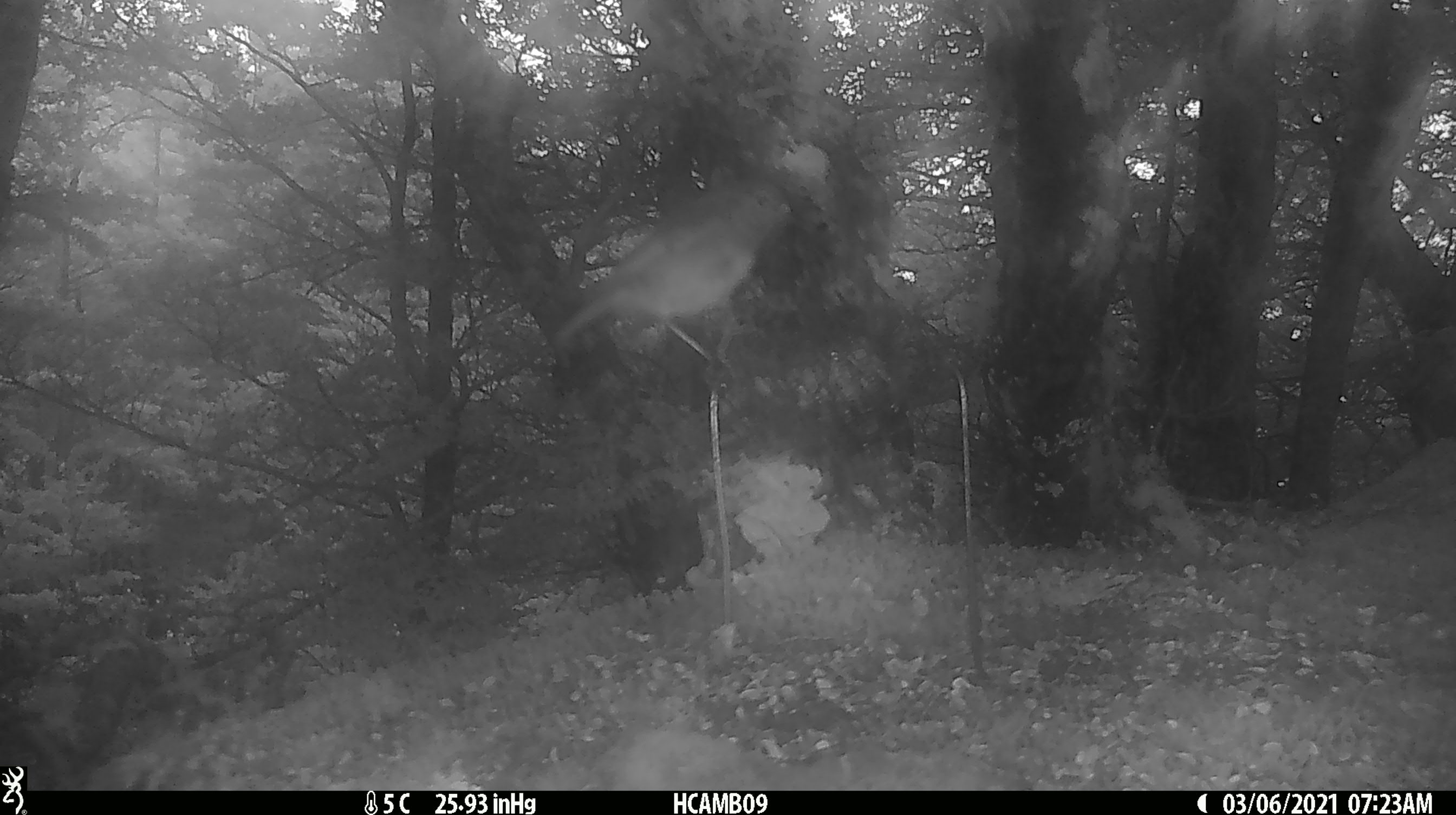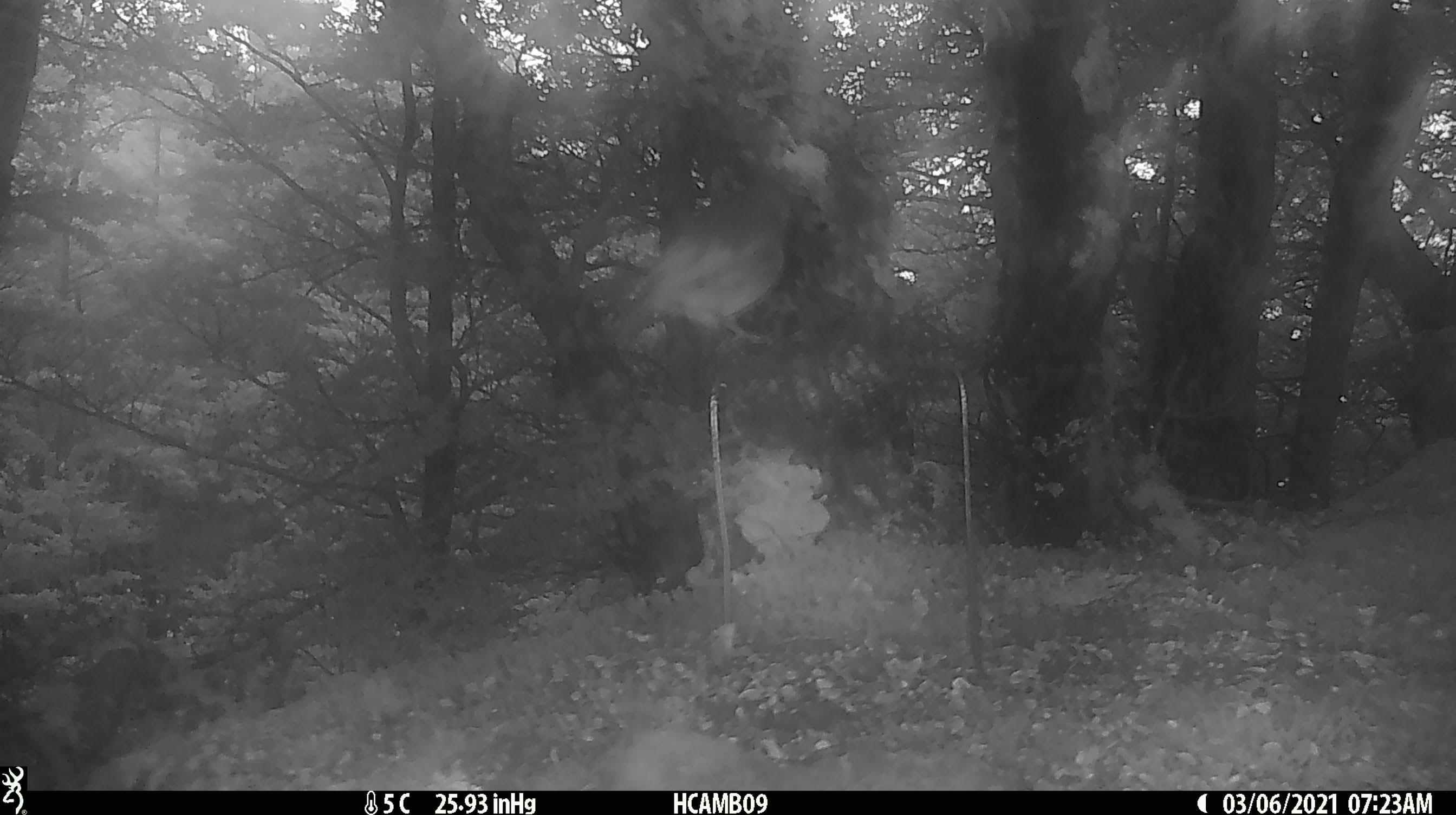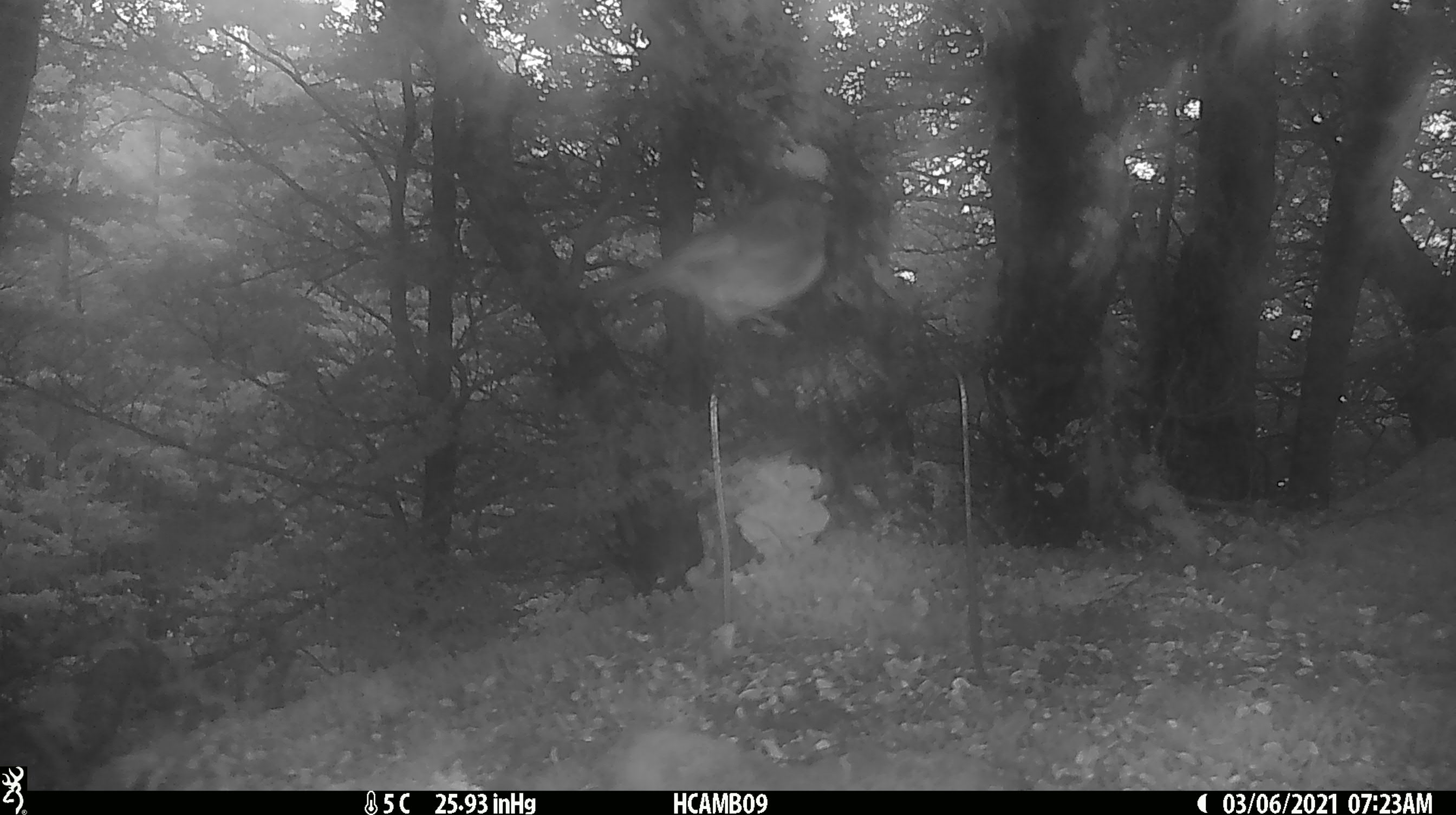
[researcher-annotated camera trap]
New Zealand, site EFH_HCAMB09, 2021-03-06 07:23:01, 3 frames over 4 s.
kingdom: Animalia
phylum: Chordata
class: Aves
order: Passeriformes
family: Petroicidae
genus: Petroica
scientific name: Petroica australis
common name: new zealand robin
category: robin